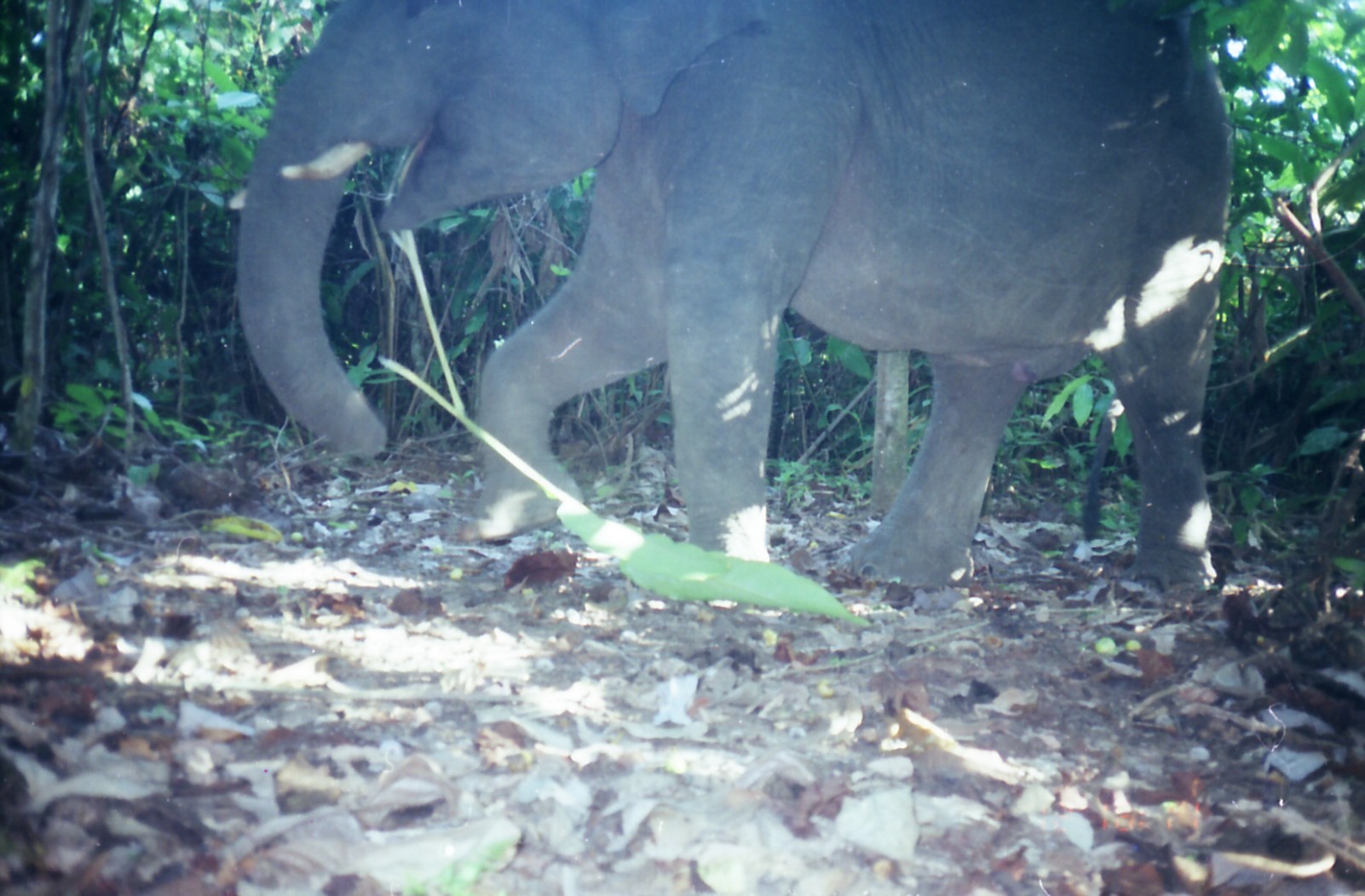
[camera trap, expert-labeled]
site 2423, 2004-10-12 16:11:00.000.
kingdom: Animalia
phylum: Chordata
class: Mammalia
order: Proboscidea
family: Elephantidae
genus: Elephas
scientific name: Elephas maximus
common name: asian elephant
Elephas maximus (asian elephant), count 1.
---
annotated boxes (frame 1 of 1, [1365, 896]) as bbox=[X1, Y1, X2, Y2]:
elephas maximus: bbox=[232, 0, 1237, 604]